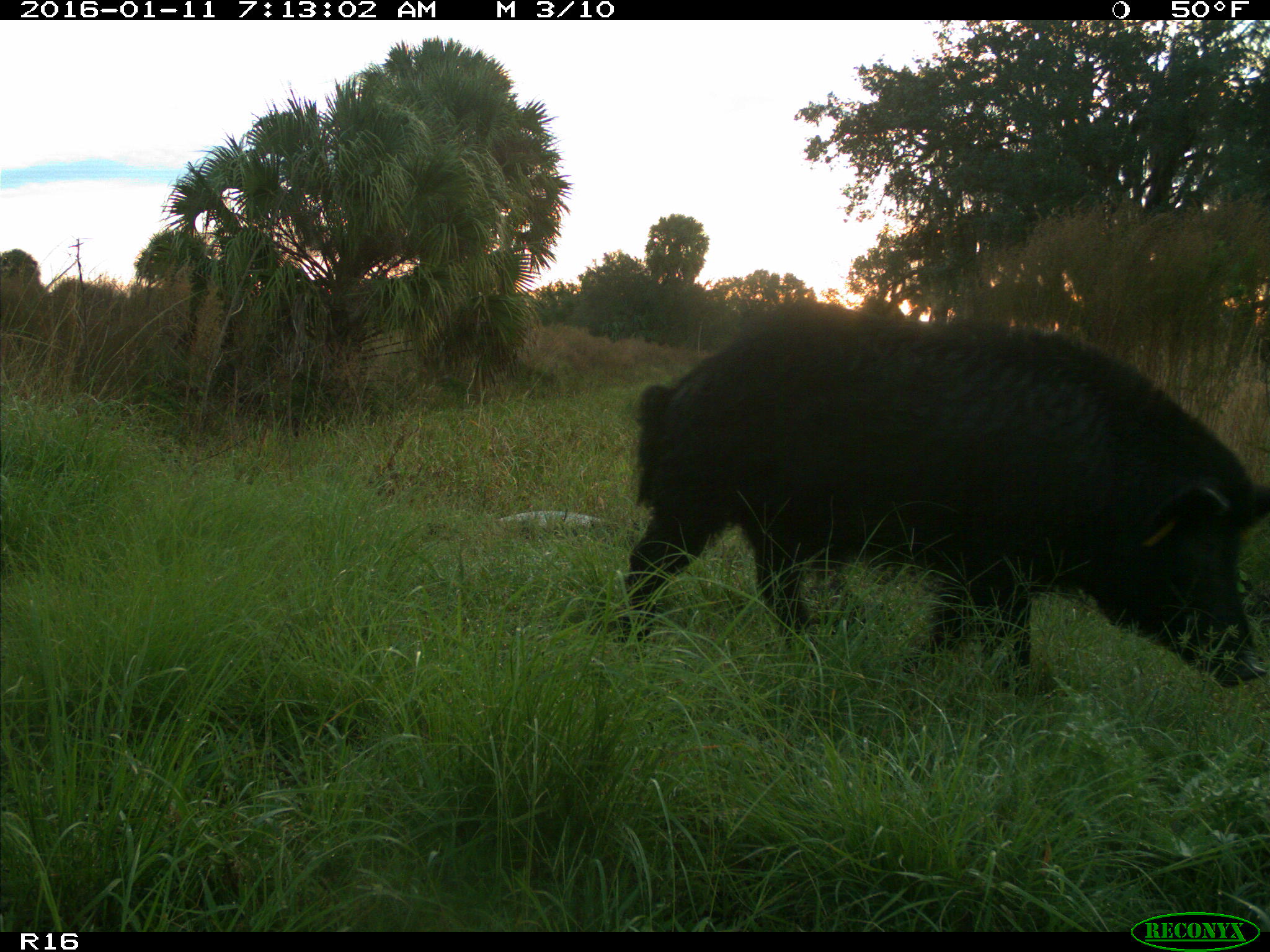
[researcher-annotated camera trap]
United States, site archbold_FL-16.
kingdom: Animalia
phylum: Chordata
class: Mammalia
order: Artiodactyla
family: Suidae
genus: Sus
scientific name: Sus scrofa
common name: wild boar